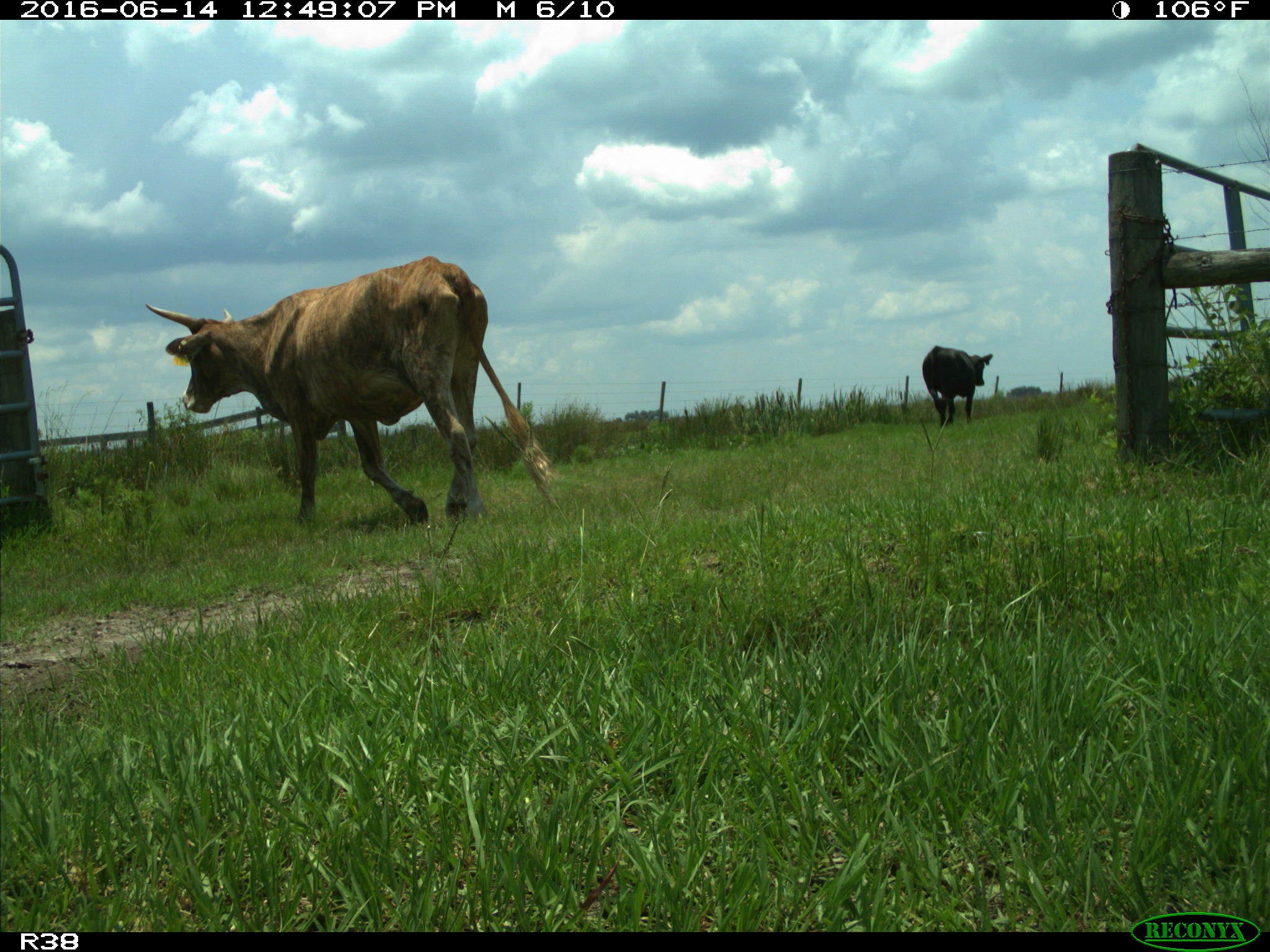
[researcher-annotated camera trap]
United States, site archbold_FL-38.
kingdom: Animalia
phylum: Chordata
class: Mammalia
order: Artiodactyla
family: Bovidae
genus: Bos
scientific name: Bos taurus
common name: domestic cow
Bos taurus (domestic cow).